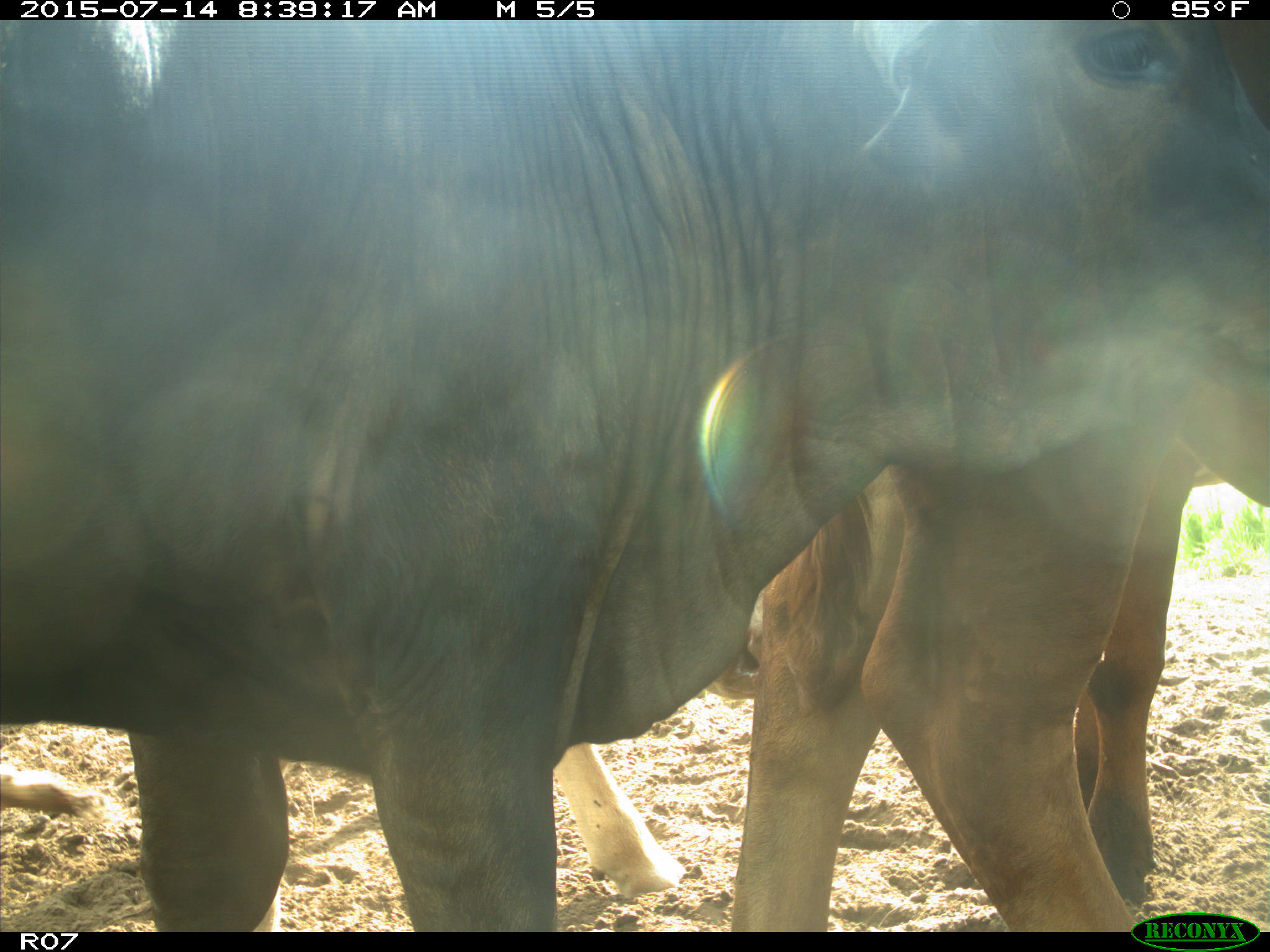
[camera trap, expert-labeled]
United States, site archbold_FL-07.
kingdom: Animalia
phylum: Chordata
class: Mammalia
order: Artiodactyla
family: Bovidae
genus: Bos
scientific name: Bos taurus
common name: domestic cow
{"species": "Bos taurus (domestic cow)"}